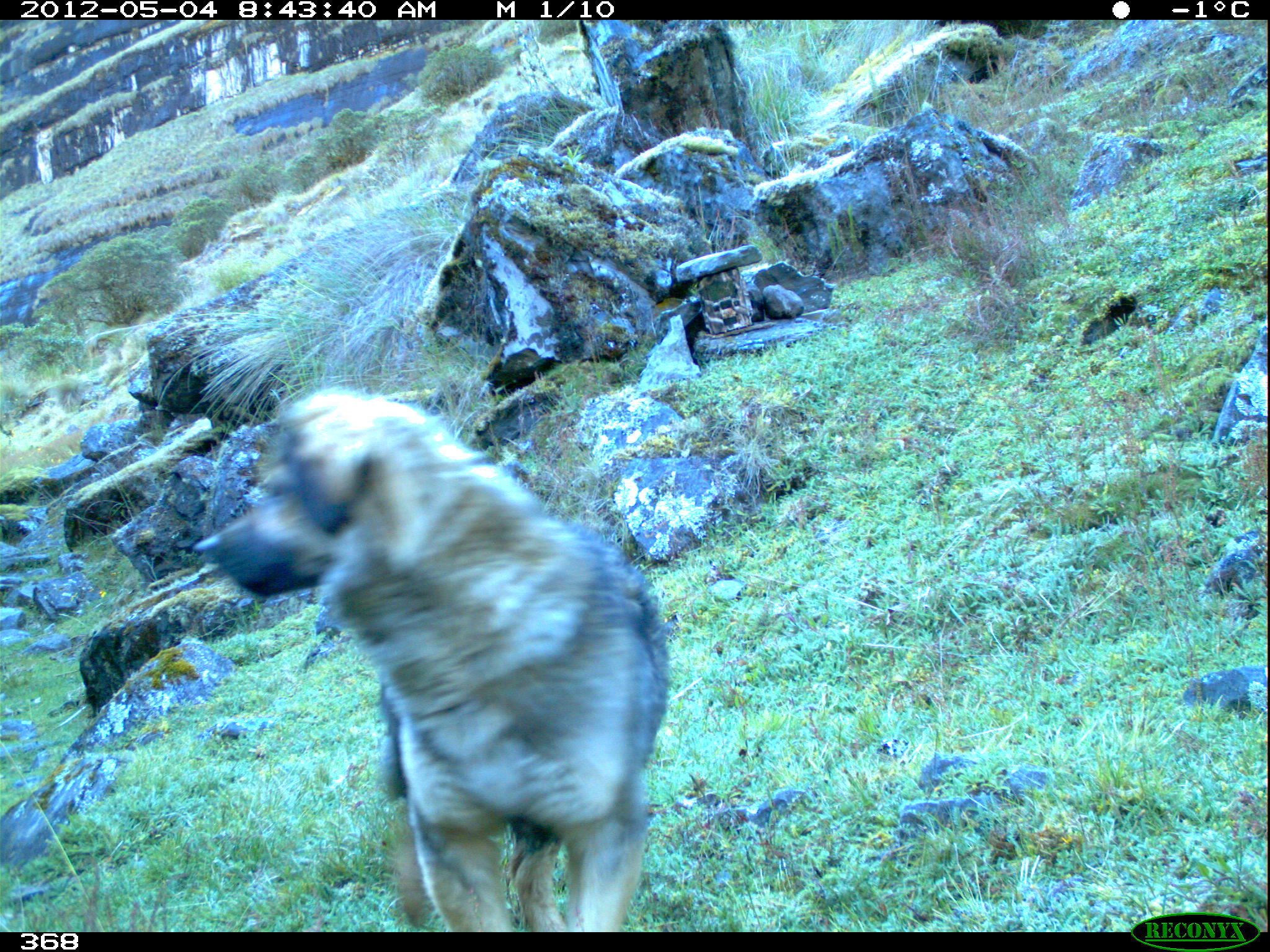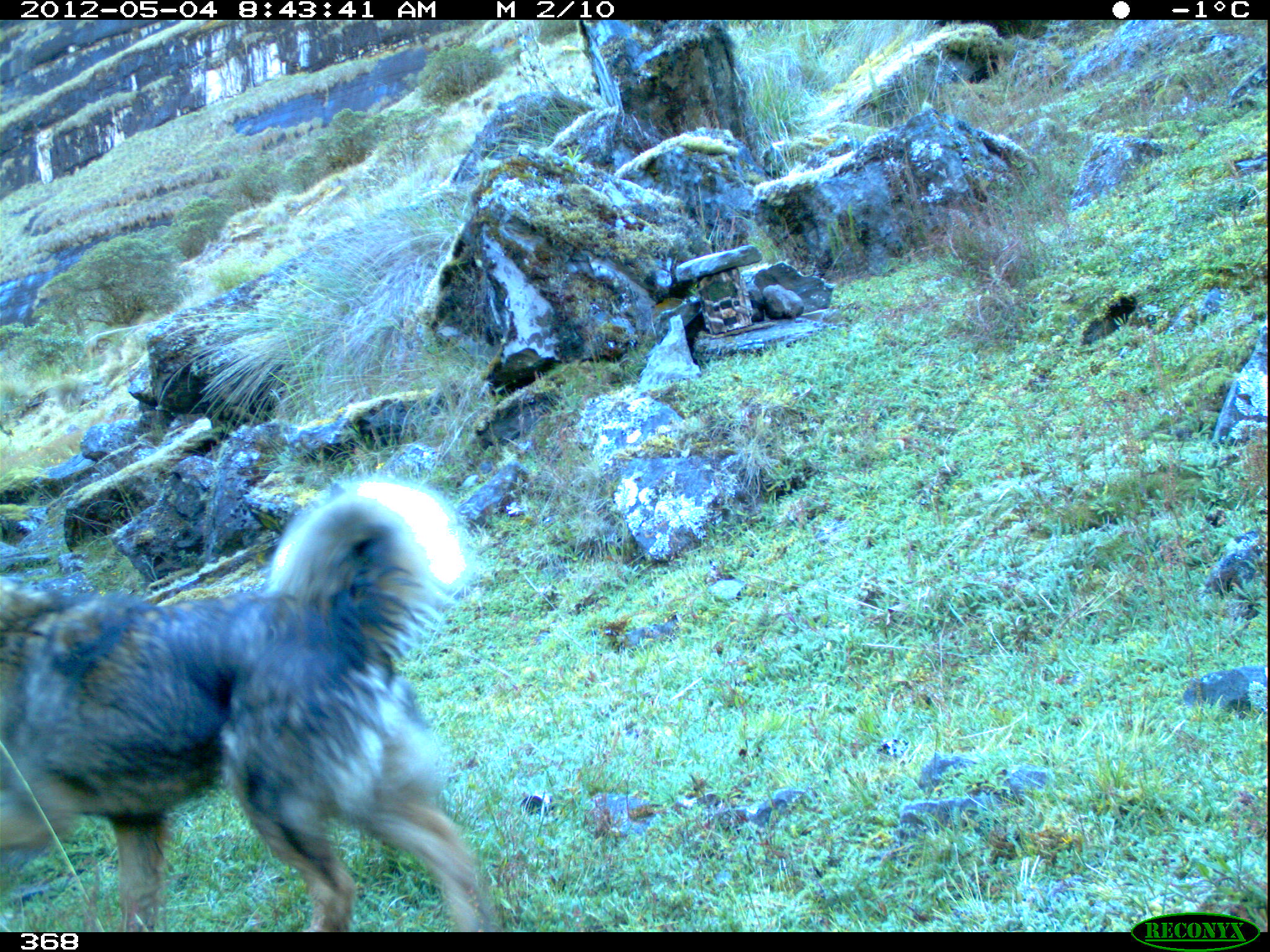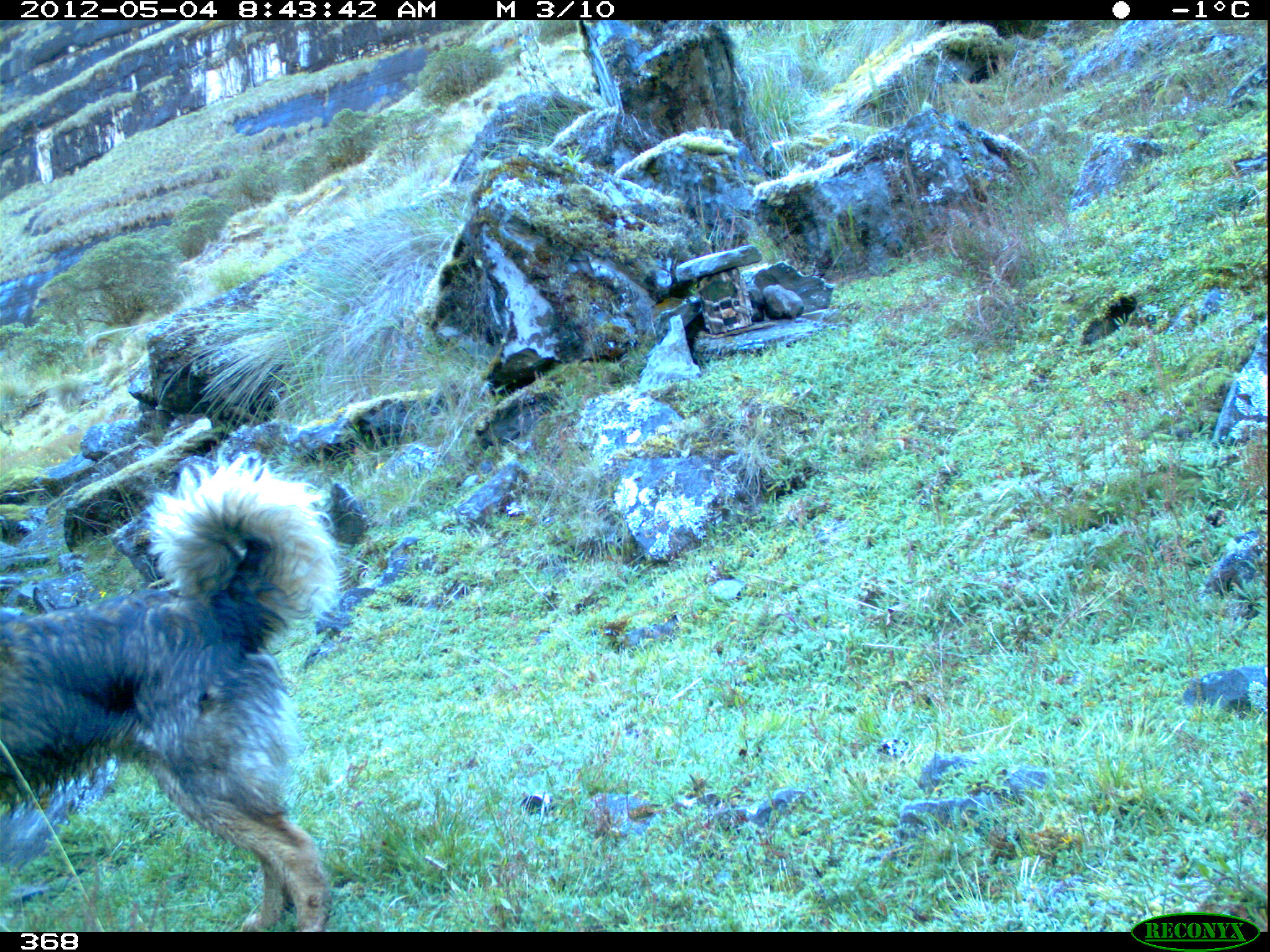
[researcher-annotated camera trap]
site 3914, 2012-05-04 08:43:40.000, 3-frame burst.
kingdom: Animalia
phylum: Chordata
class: Mammalia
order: Carnivora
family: Canidae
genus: Canis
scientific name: Canis familiaris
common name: domestic dog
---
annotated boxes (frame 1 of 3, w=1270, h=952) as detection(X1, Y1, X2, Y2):
canis familiaris: detection(194, 385, 670, 932)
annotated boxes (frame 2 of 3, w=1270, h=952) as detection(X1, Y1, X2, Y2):
canis familiaris: detection(0, 478, 501, 932)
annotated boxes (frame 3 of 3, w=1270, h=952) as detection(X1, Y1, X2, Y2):
canis familiaris: detection(0, 451, 339, 932)